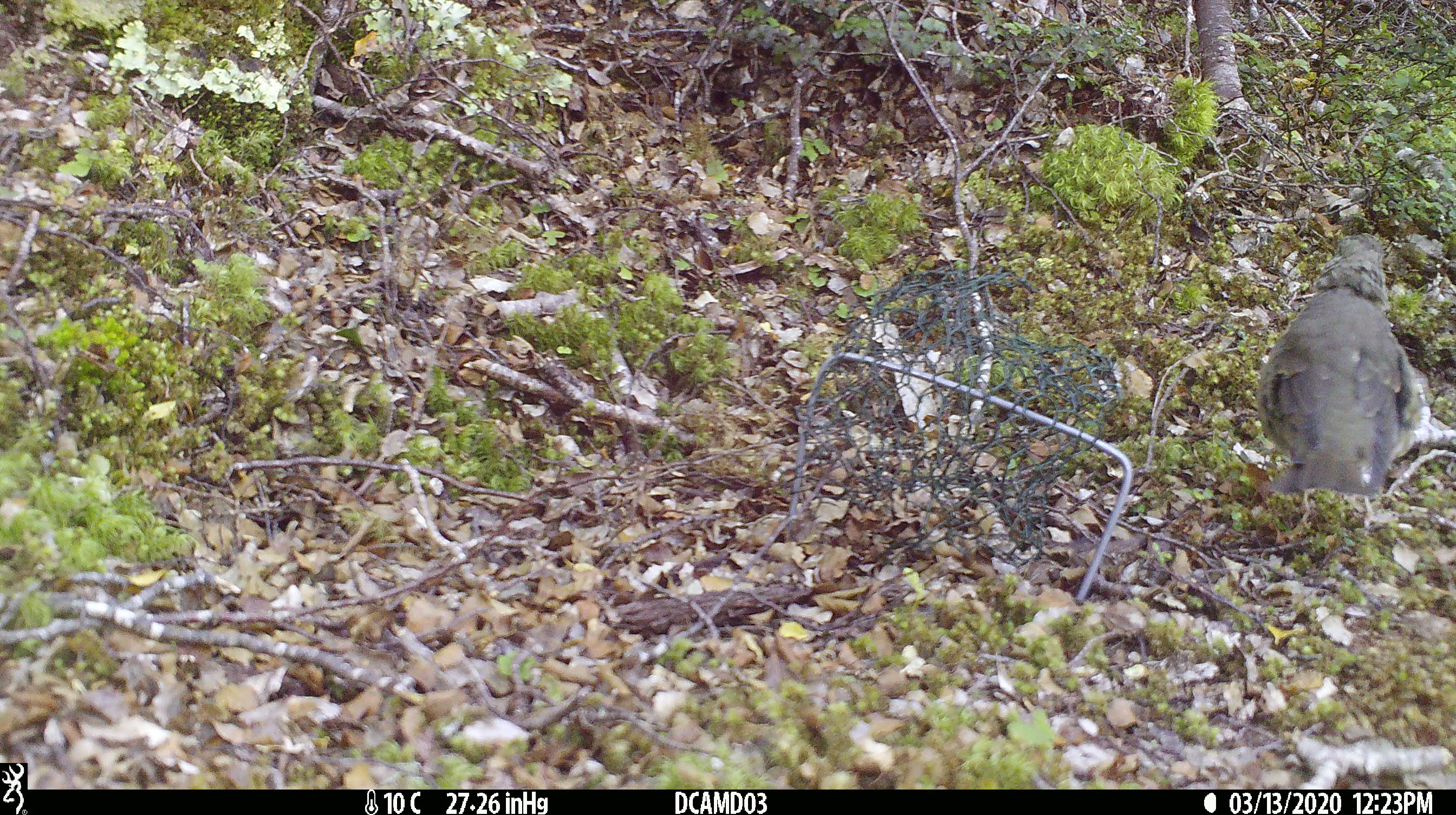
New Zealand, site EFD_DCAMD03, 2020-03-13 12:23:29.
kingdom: Animalia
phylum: Chordata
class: Aves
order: Passeriformes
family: Turdidae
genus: Turdus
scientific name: Turdus merula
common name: eurasian blackbird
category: blackbird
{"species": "blackbird (eurasian blackbird) (Turdus merula)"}